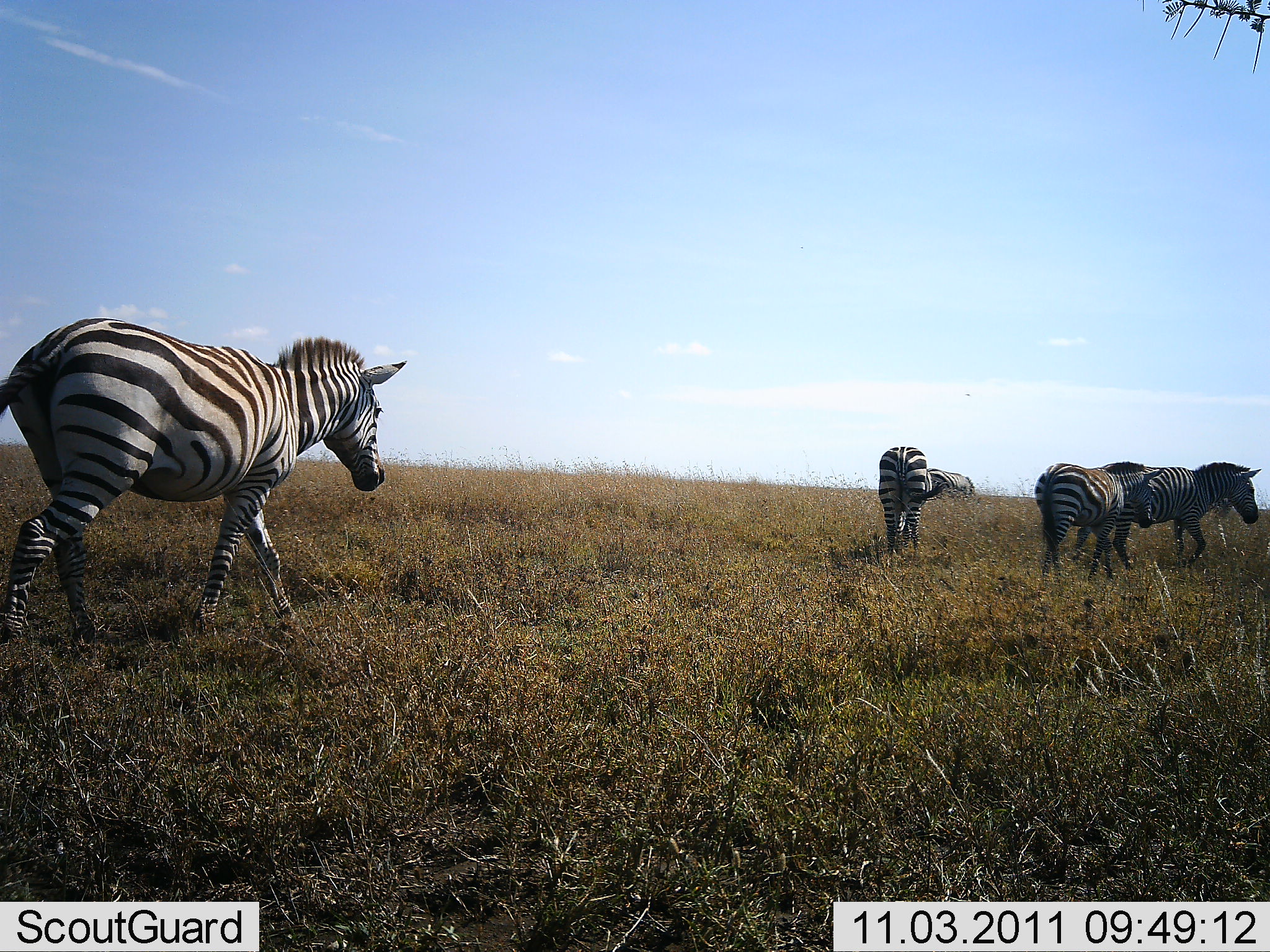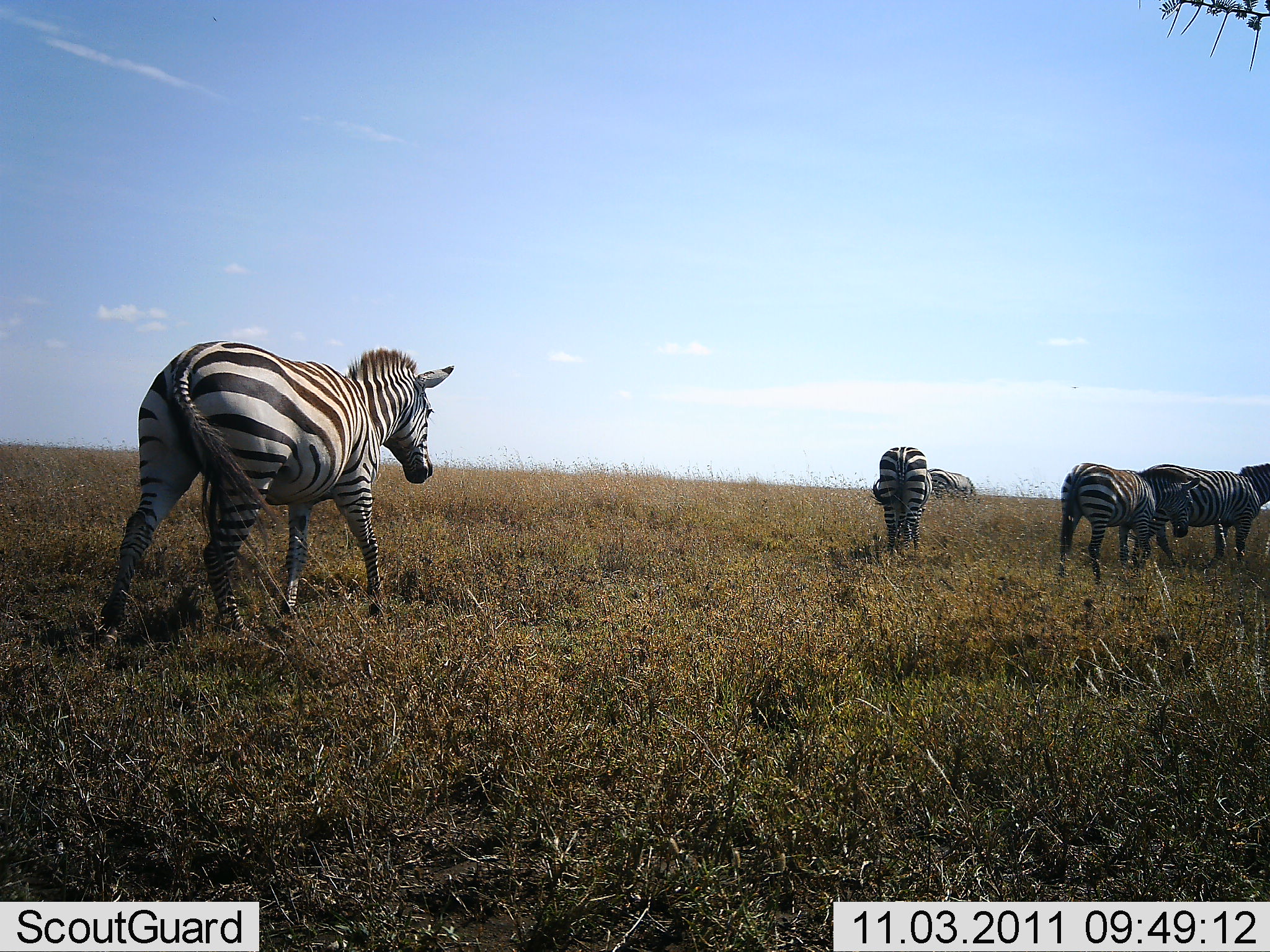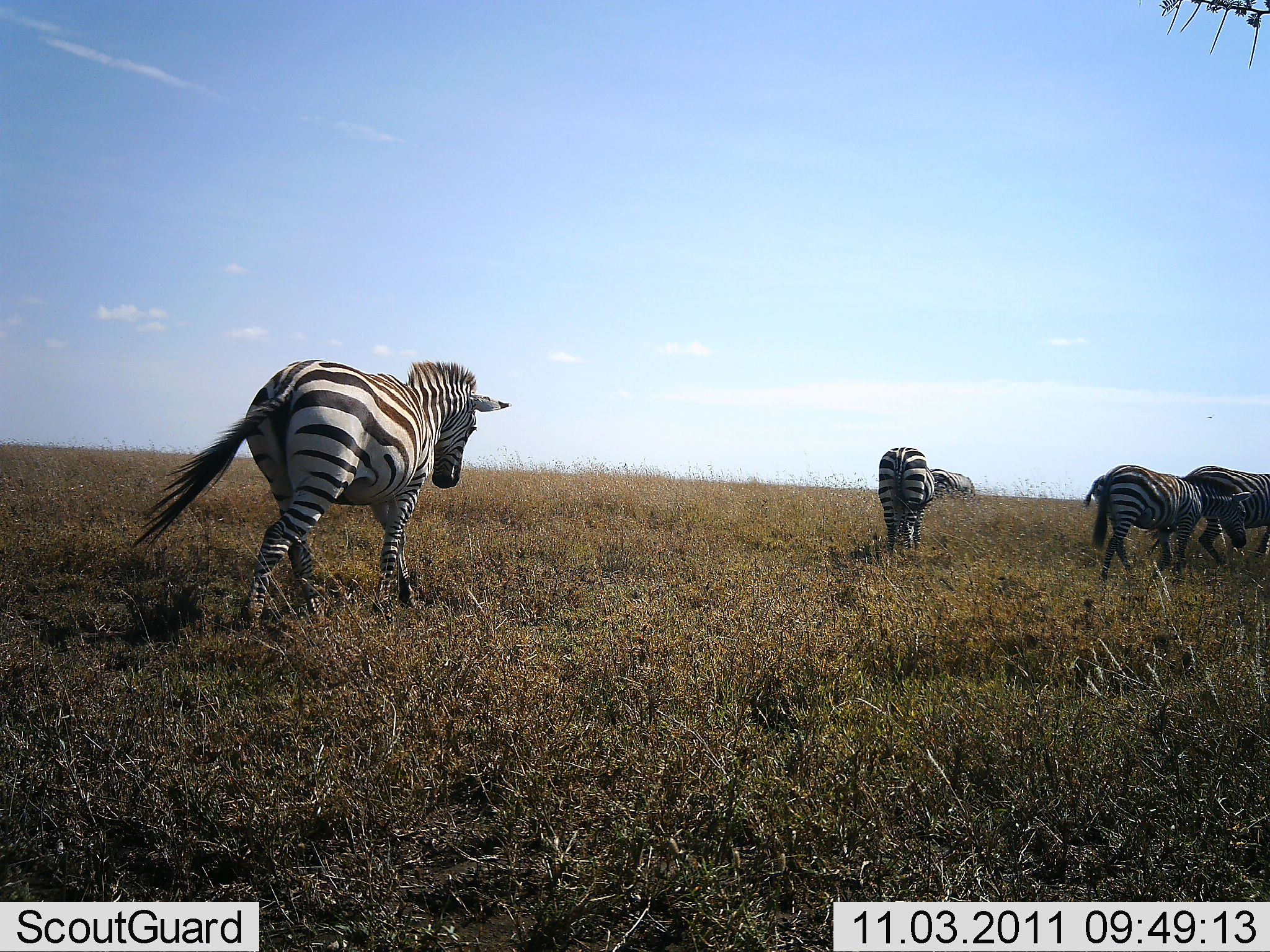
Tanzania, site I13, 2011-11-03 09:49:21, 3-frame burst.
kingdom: Animalia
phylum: Chordata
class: Mammalia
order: Perissodactyla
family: Equidae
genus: Equus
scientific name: Equus quagga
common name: plains zebra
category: zebra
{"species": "zebra (plains zebra) (Equus quagga)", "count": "4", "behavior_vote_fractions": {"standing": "27%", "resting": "0%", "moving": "100%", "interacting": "0%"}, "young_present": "0%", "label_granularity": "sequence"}